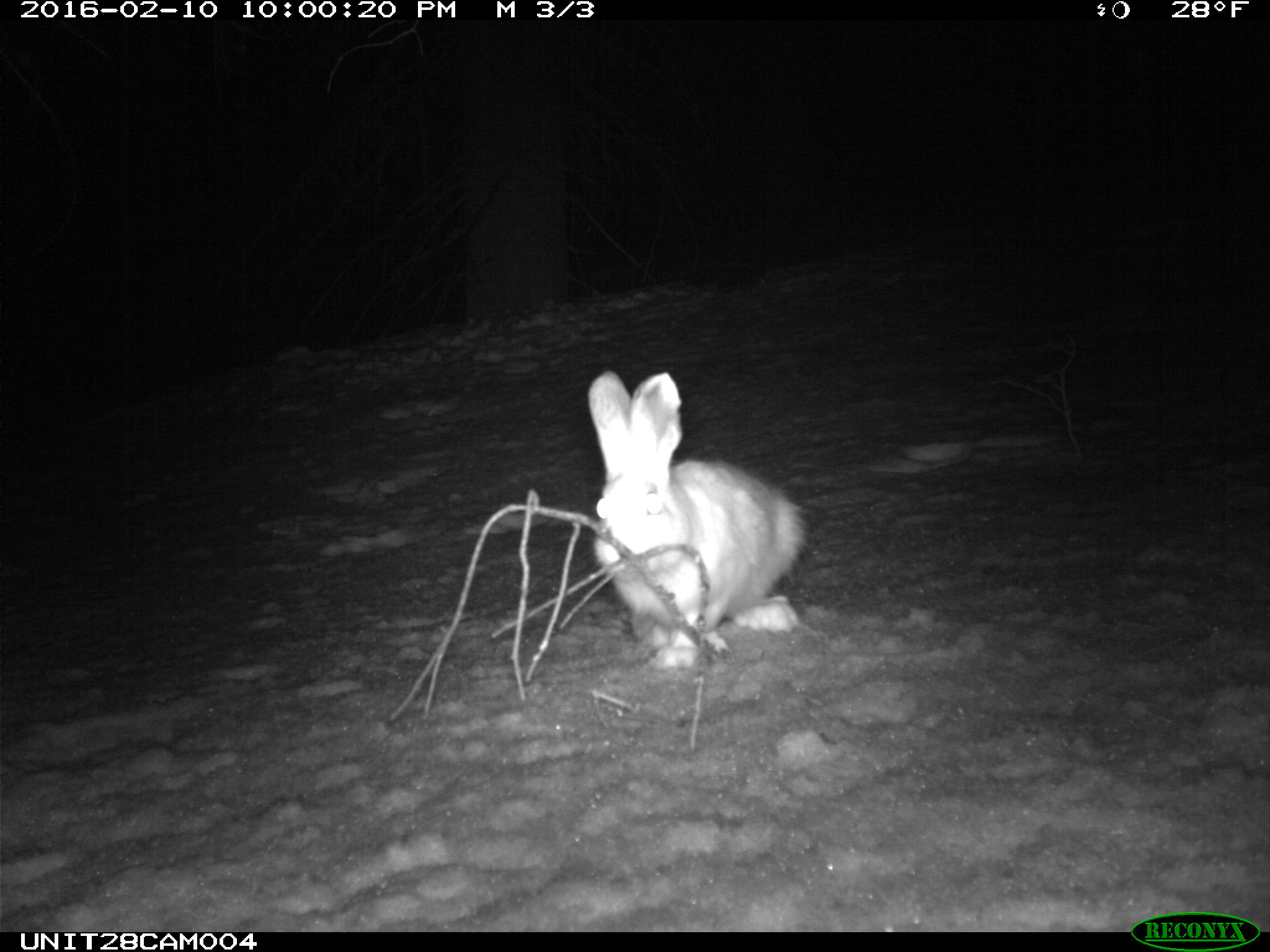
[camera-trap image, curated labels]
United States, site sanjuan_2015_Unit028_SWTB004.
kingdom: Animalia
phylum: Chordata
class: Mammalia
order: Lagomorpha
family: Leporidae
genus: Lepus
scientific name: Lepus americanus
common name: snowshoe hare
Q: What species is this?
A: Lepus americanus (snowshoe hare).